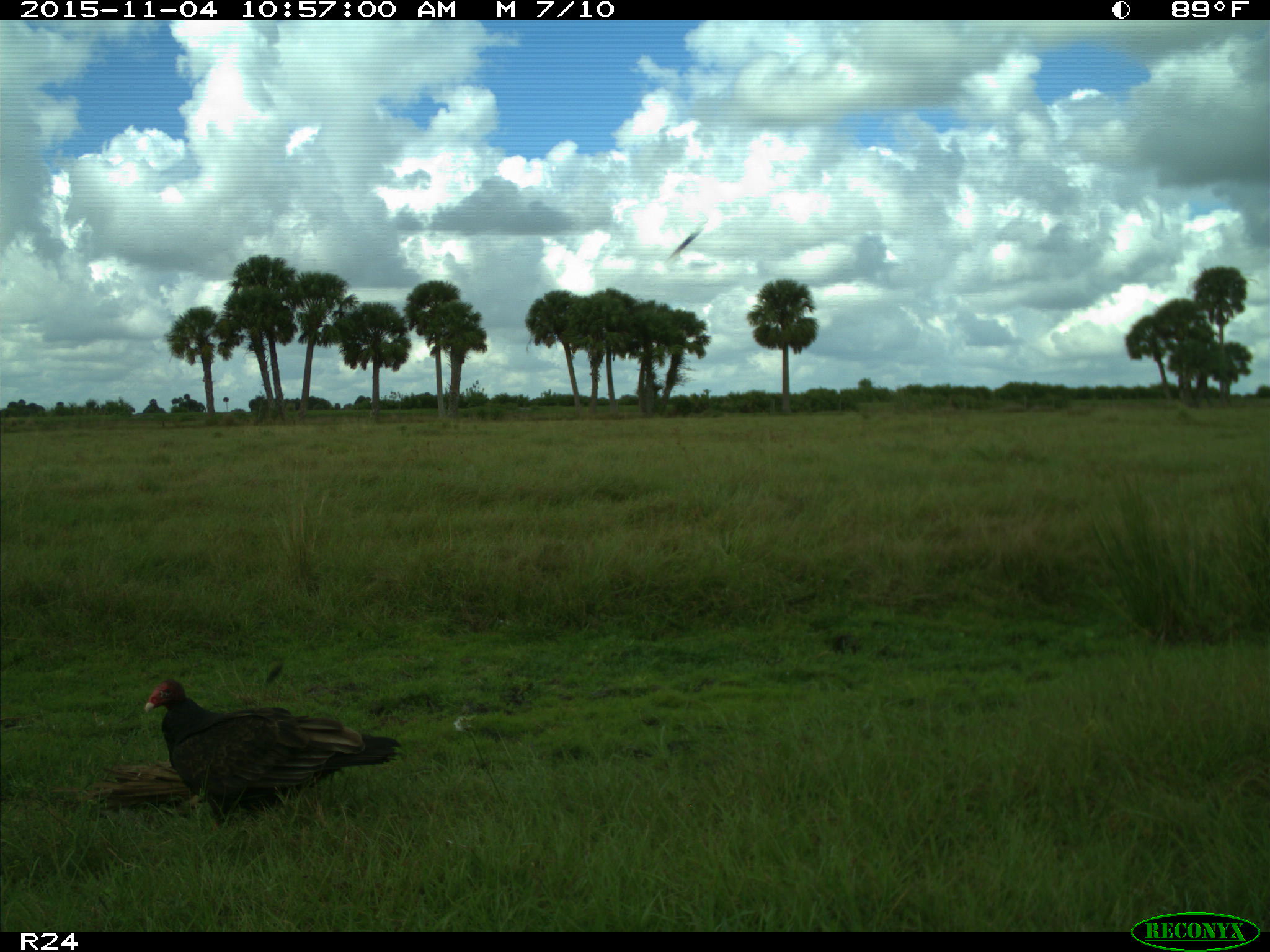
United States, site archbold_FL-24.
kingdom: Animalia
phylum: Chordata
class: Aves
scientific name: Aves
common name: birds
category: unidentified bird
Unidentified bird (birds) (Aves).